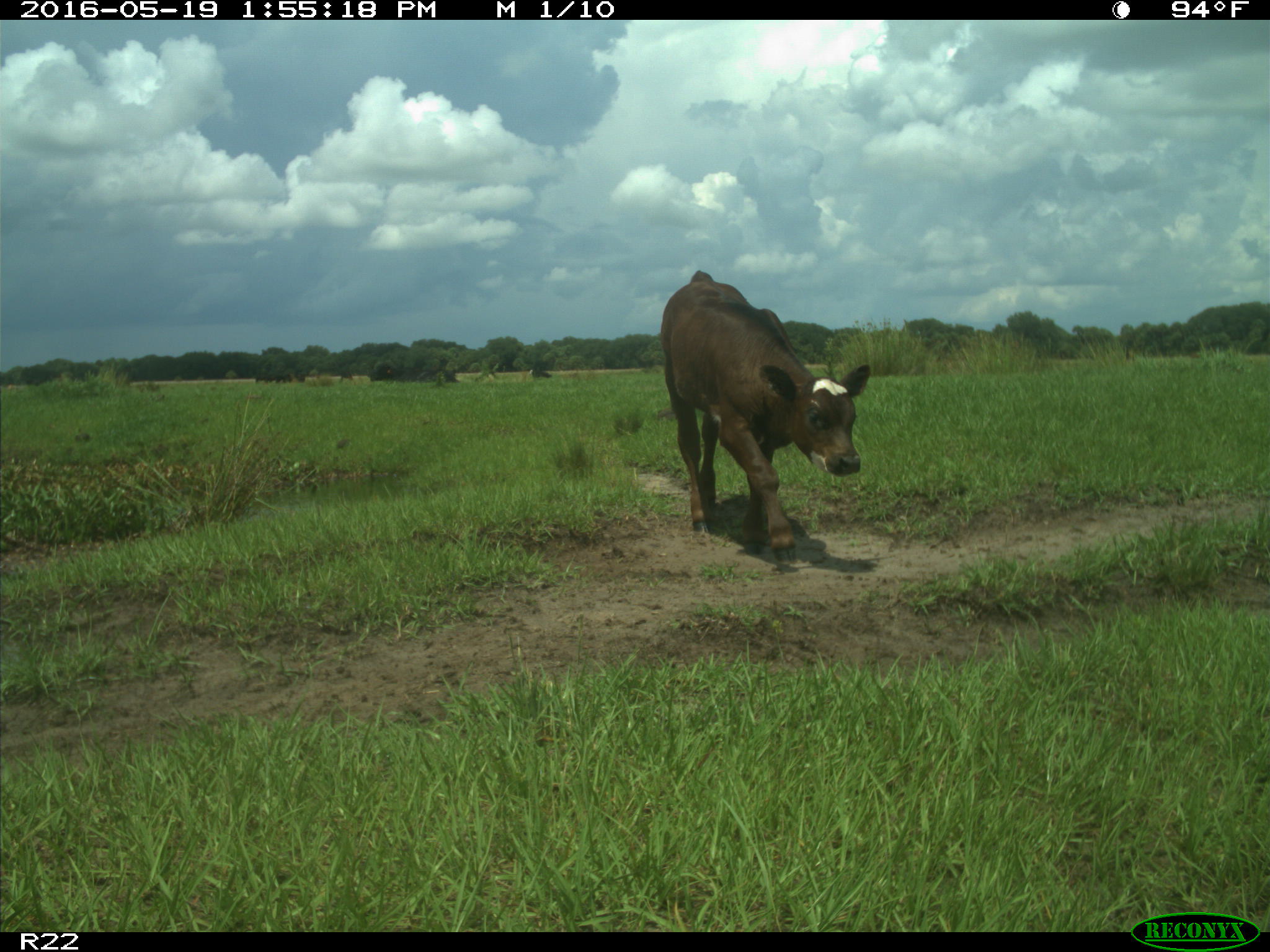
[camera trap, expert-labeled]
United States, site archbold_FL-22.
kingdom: Animalia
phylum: Chordata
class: Mammalia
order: Artiodactyla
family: Bovidae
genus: Bos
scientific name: Bos taurus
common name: domestic cow